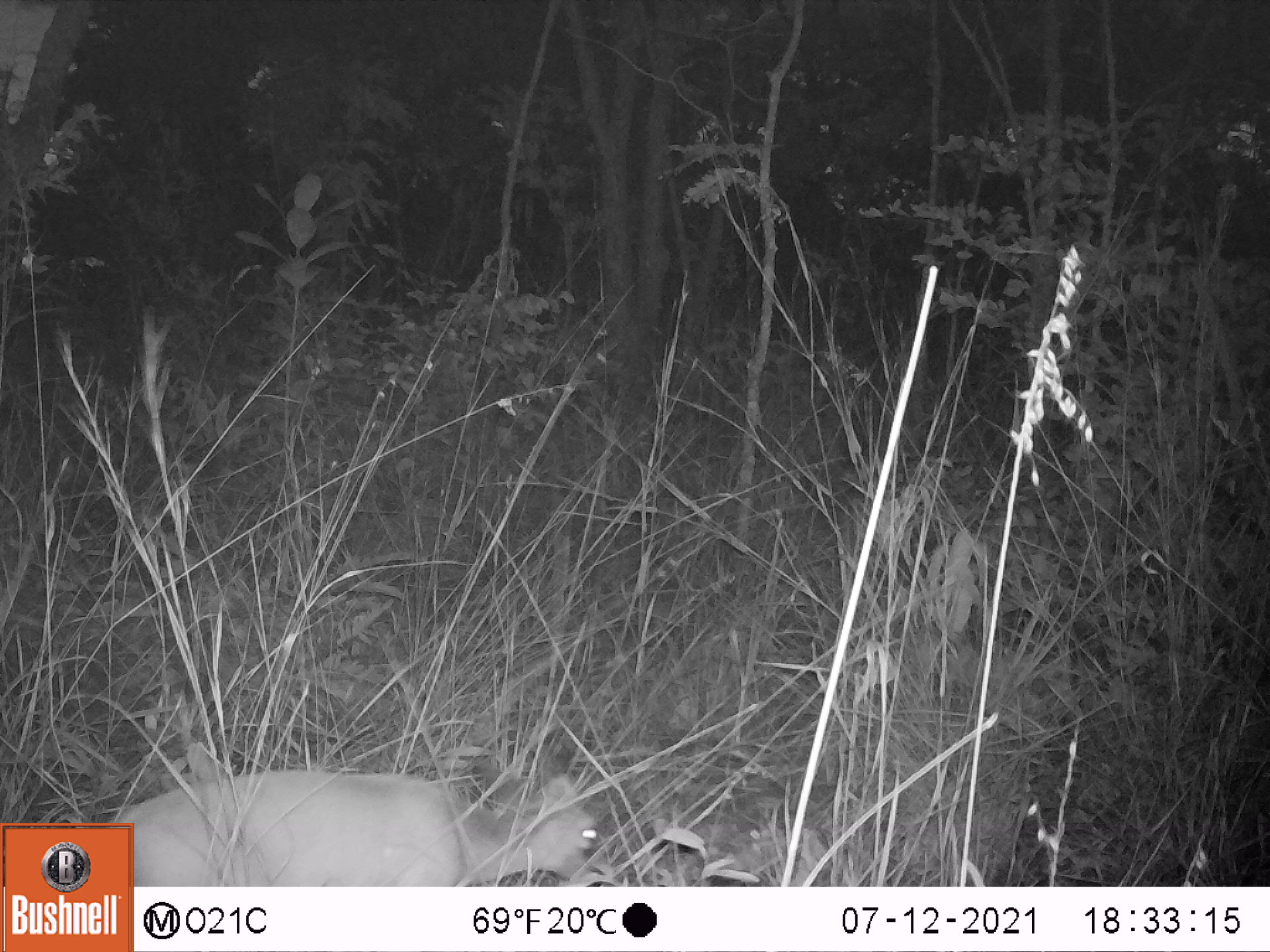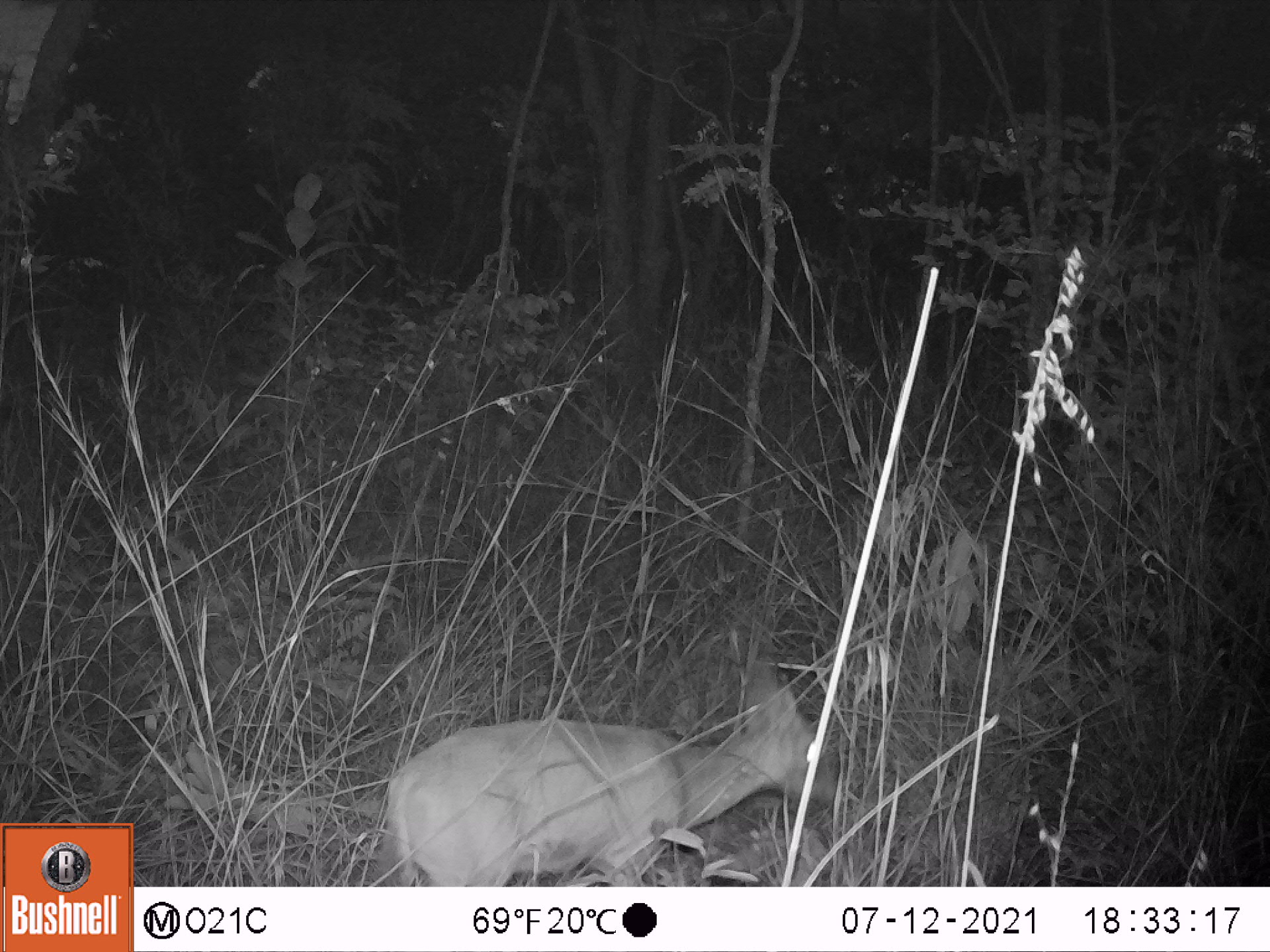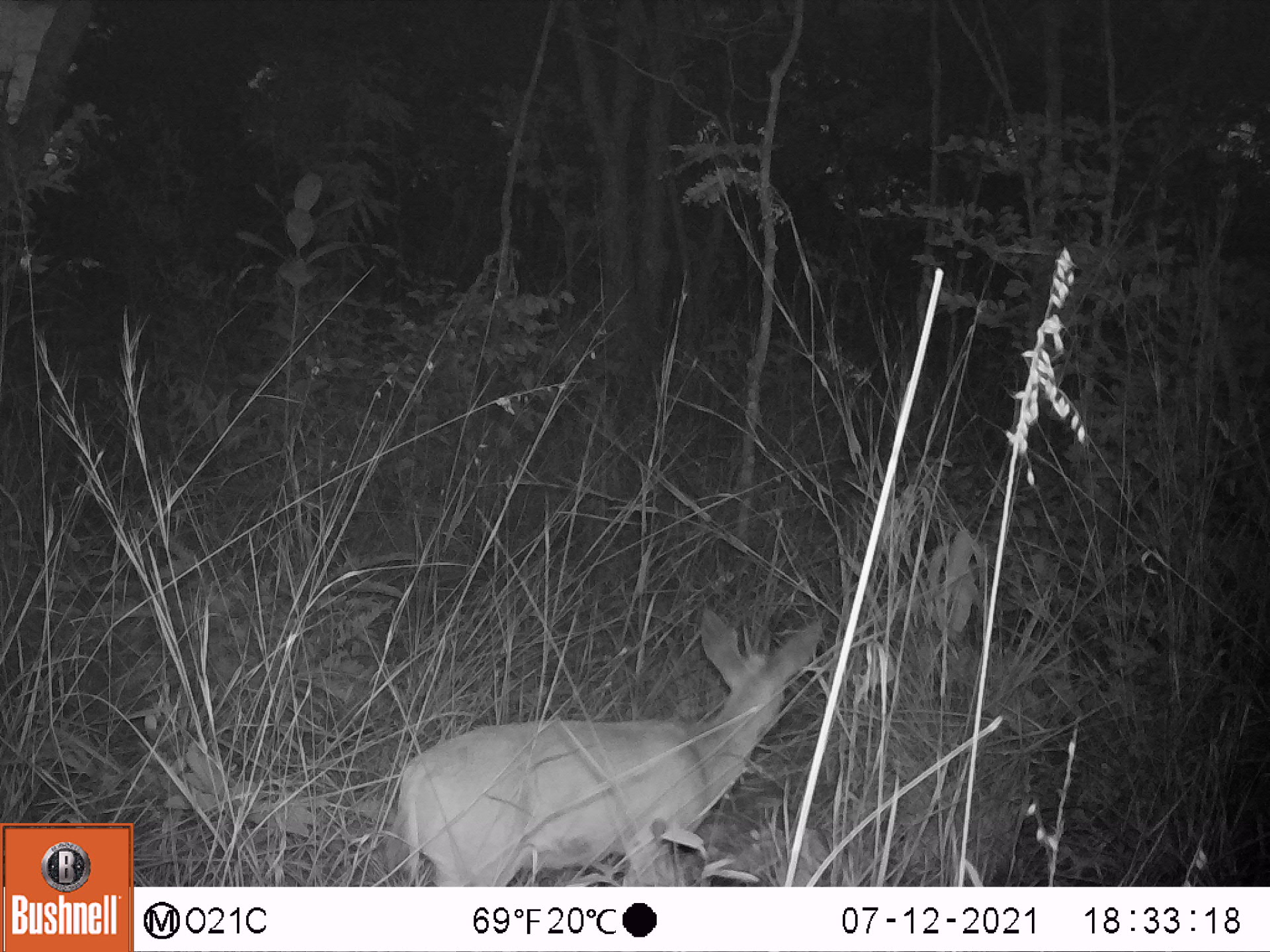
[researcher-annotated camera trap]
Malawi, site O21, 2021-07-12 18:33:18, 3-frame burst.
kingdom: Animalia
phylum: Chordata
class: Mammalia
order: Artiodactyla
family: Bovidae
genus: Sylvicapra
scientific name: Sylvicapra grimmia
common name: common duiker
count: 1